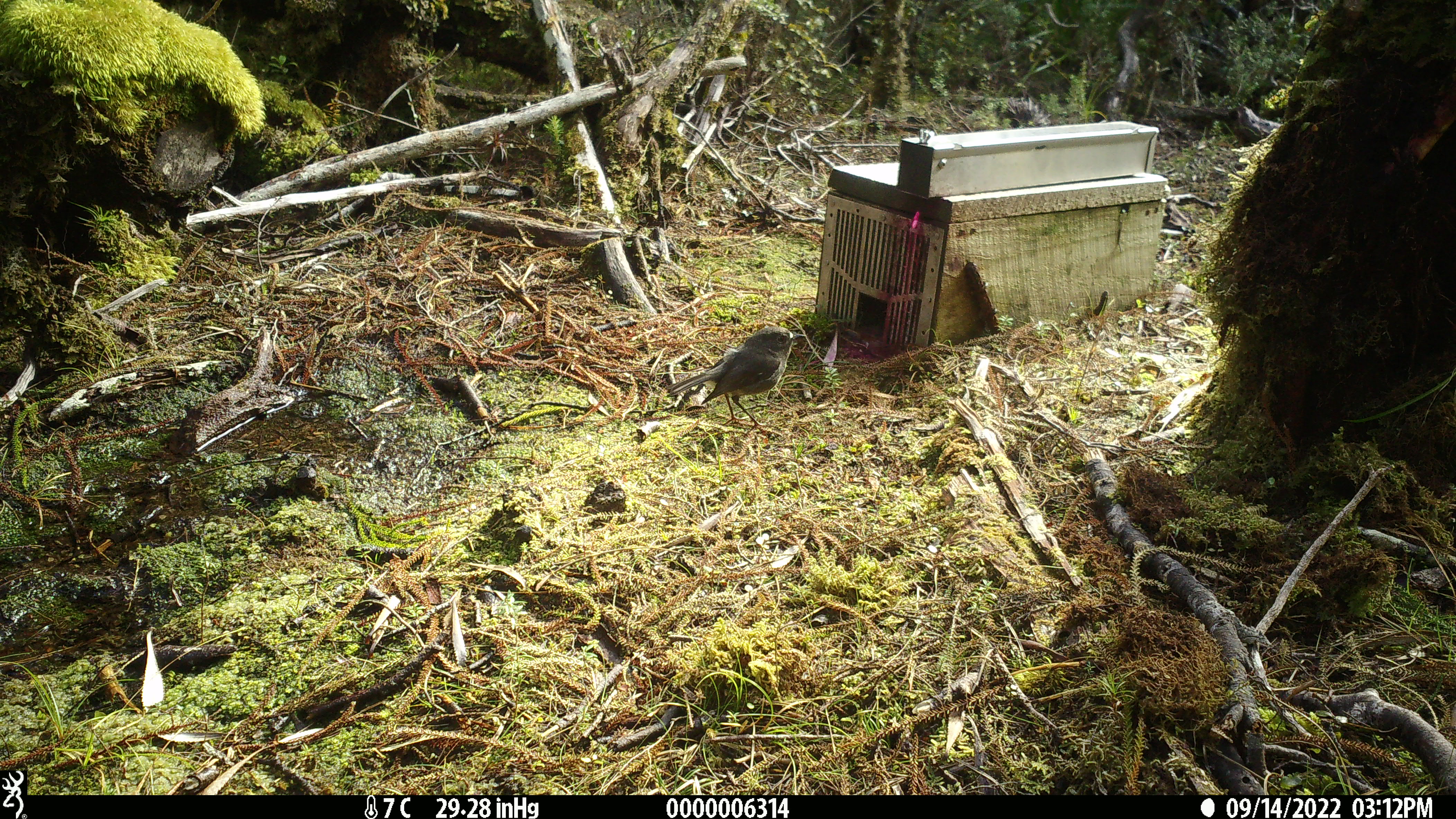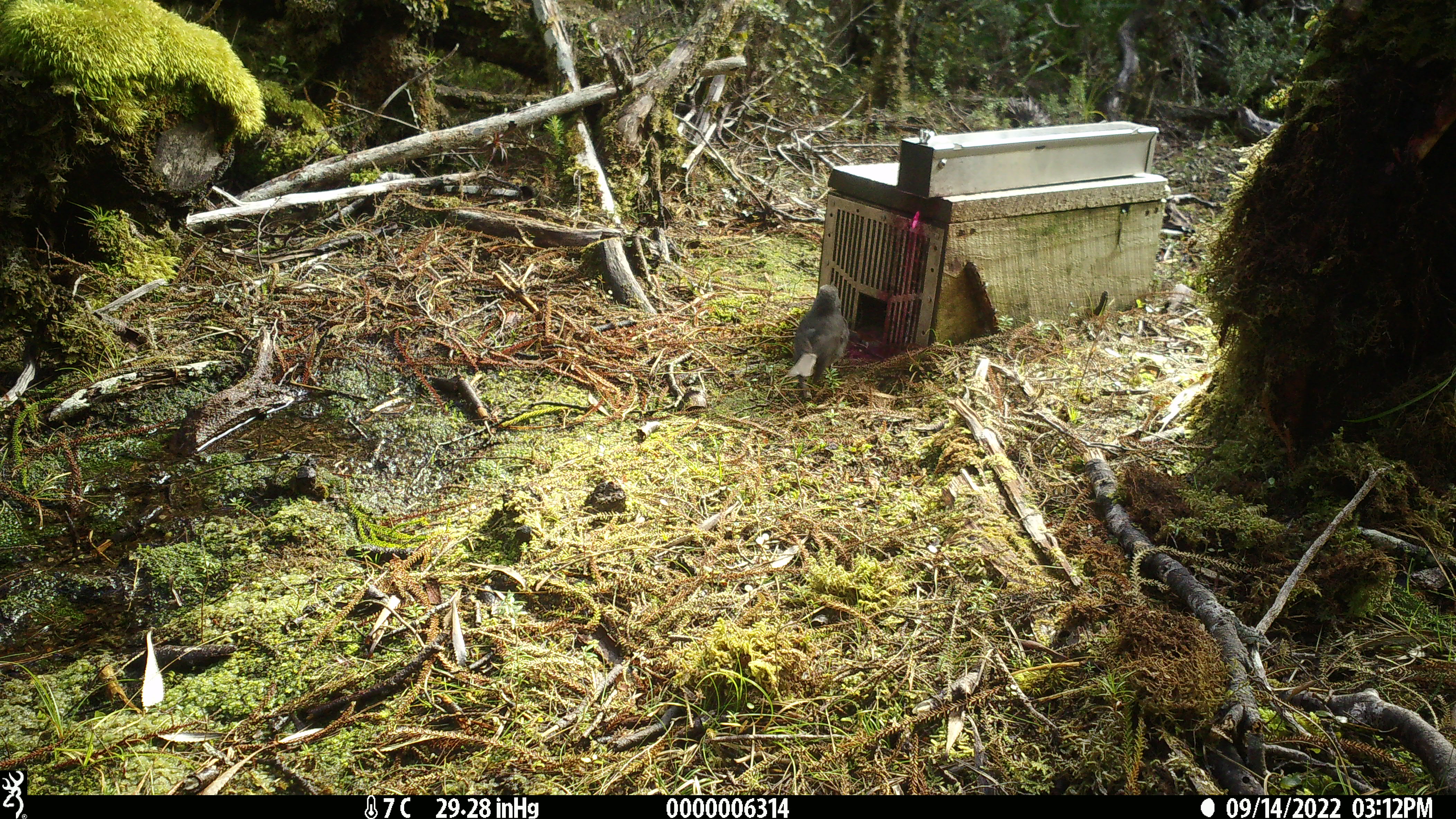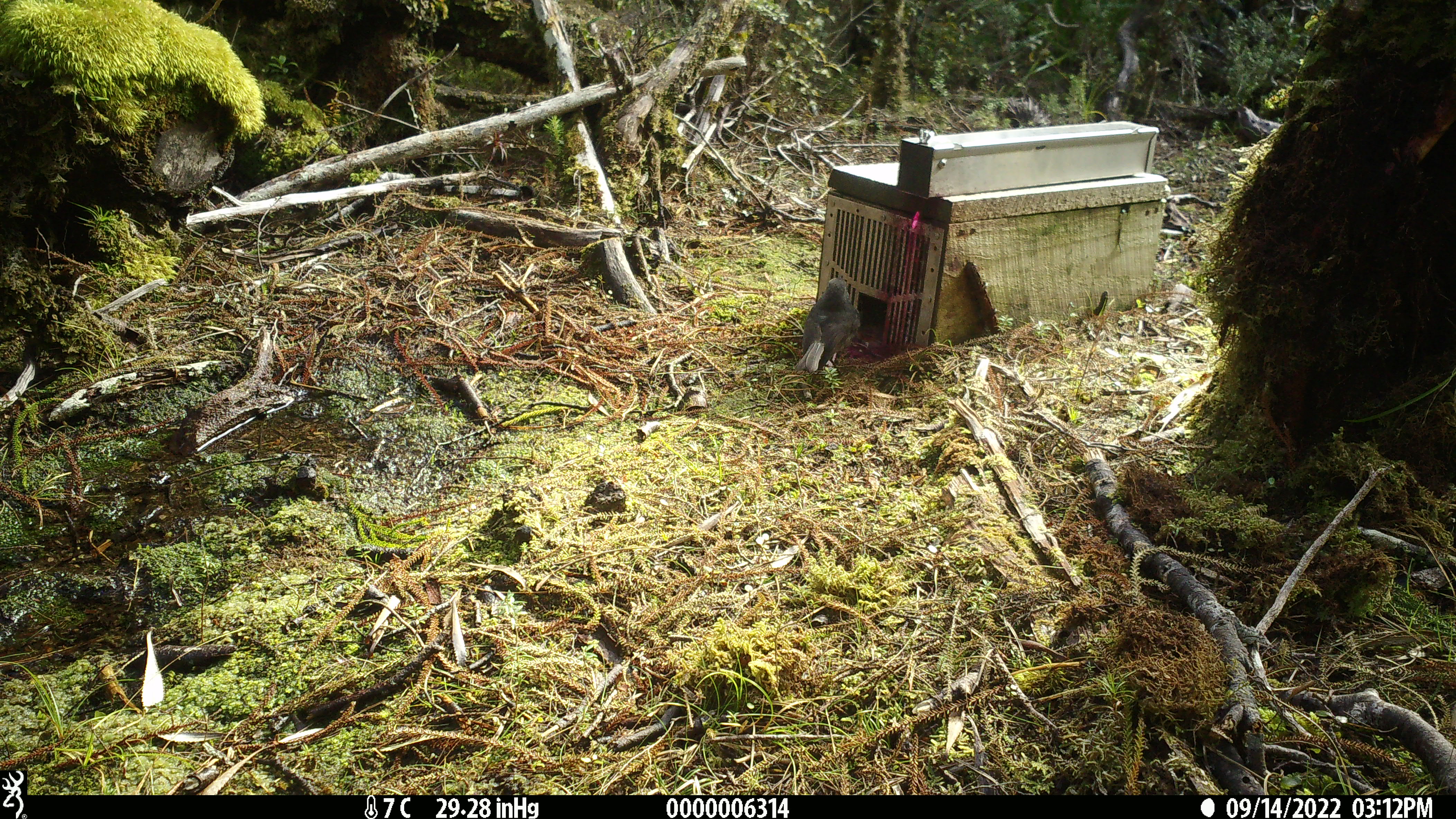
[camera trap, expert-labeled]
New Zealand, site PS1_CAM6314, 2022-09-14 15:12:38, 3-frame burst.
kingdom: Animalia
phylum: Chordata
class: Aves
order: Passeriformes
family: Petroicidae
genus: Petroica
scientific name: Petroica australis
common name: new zealand robin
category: robin